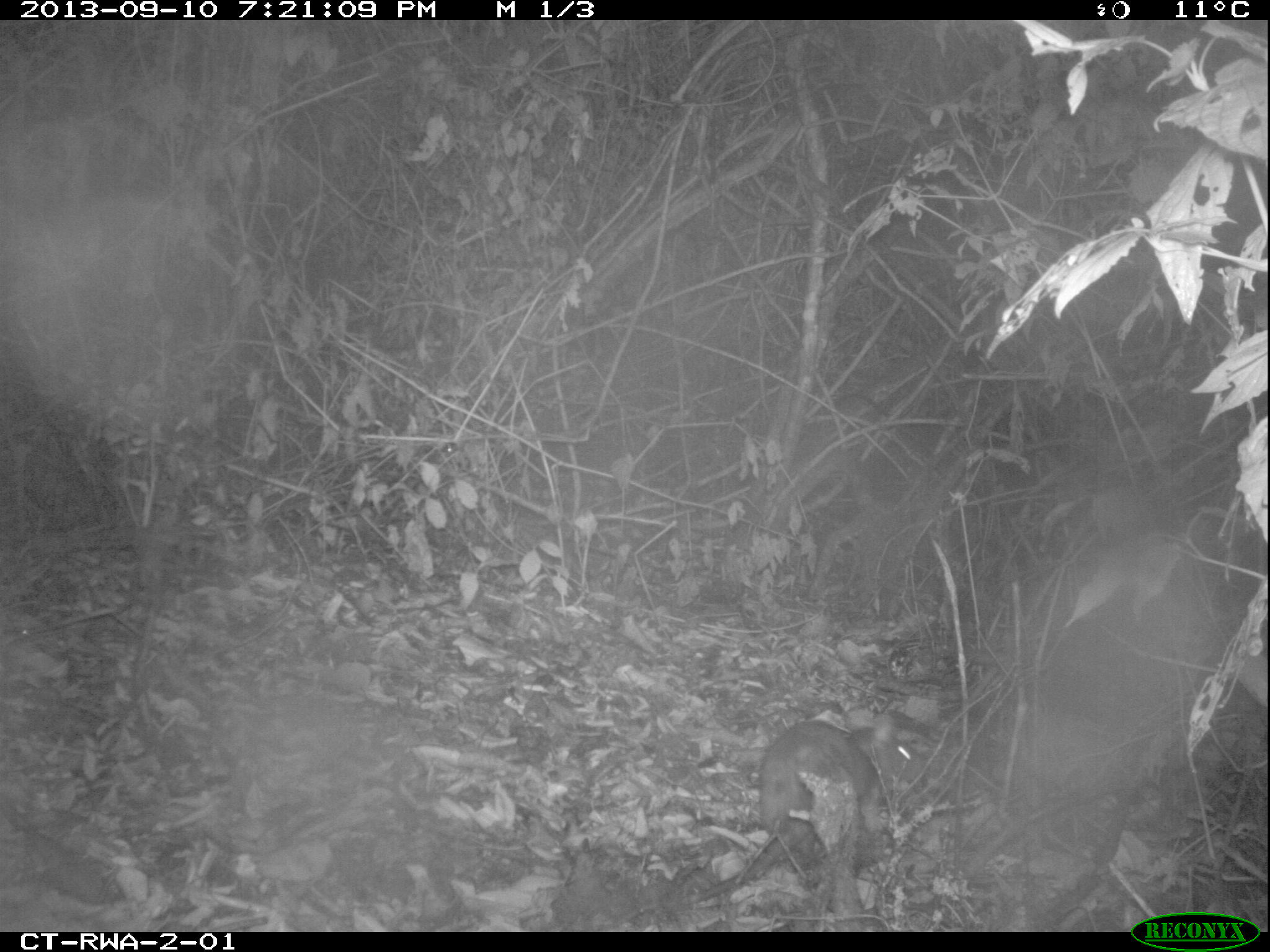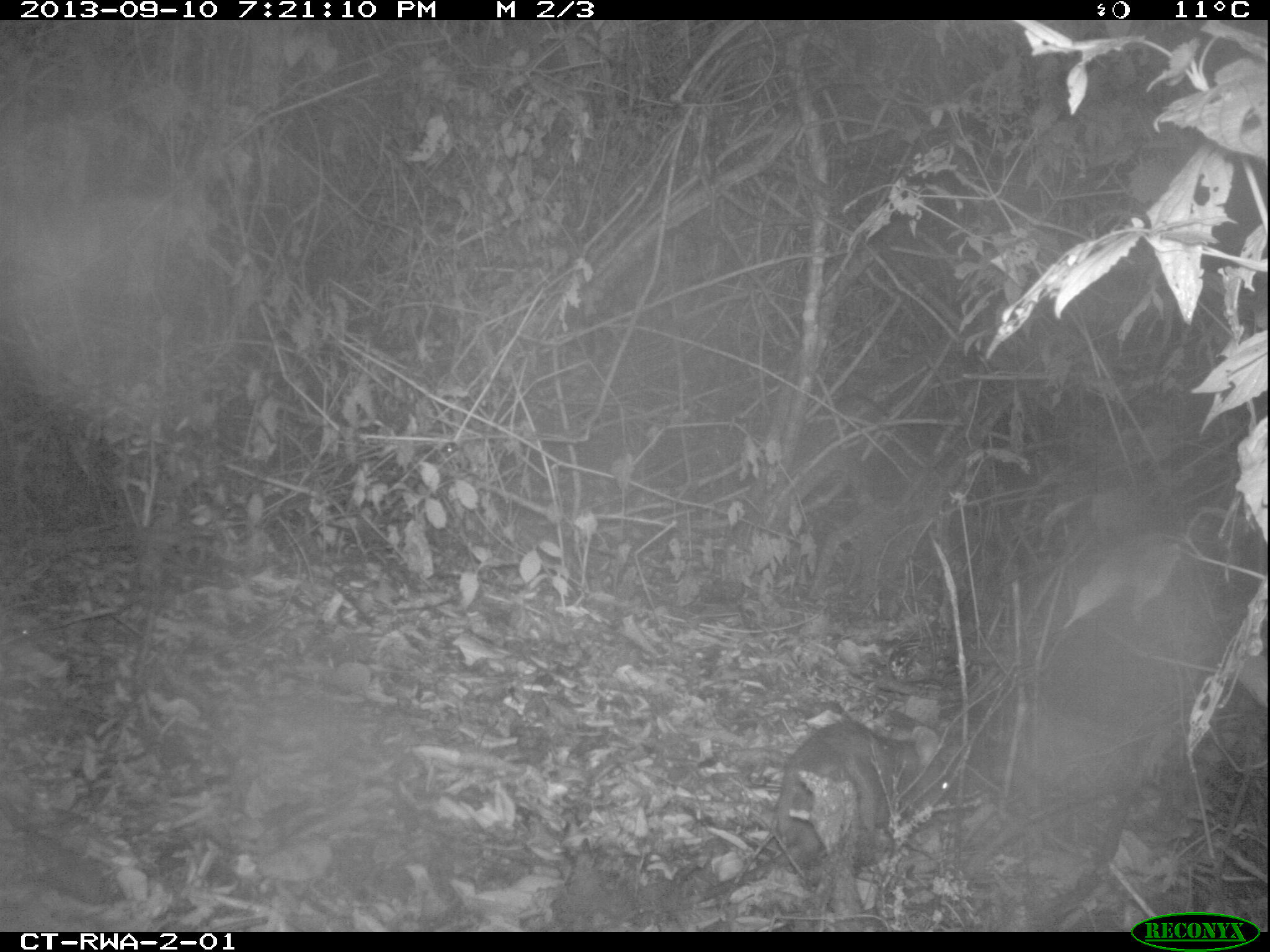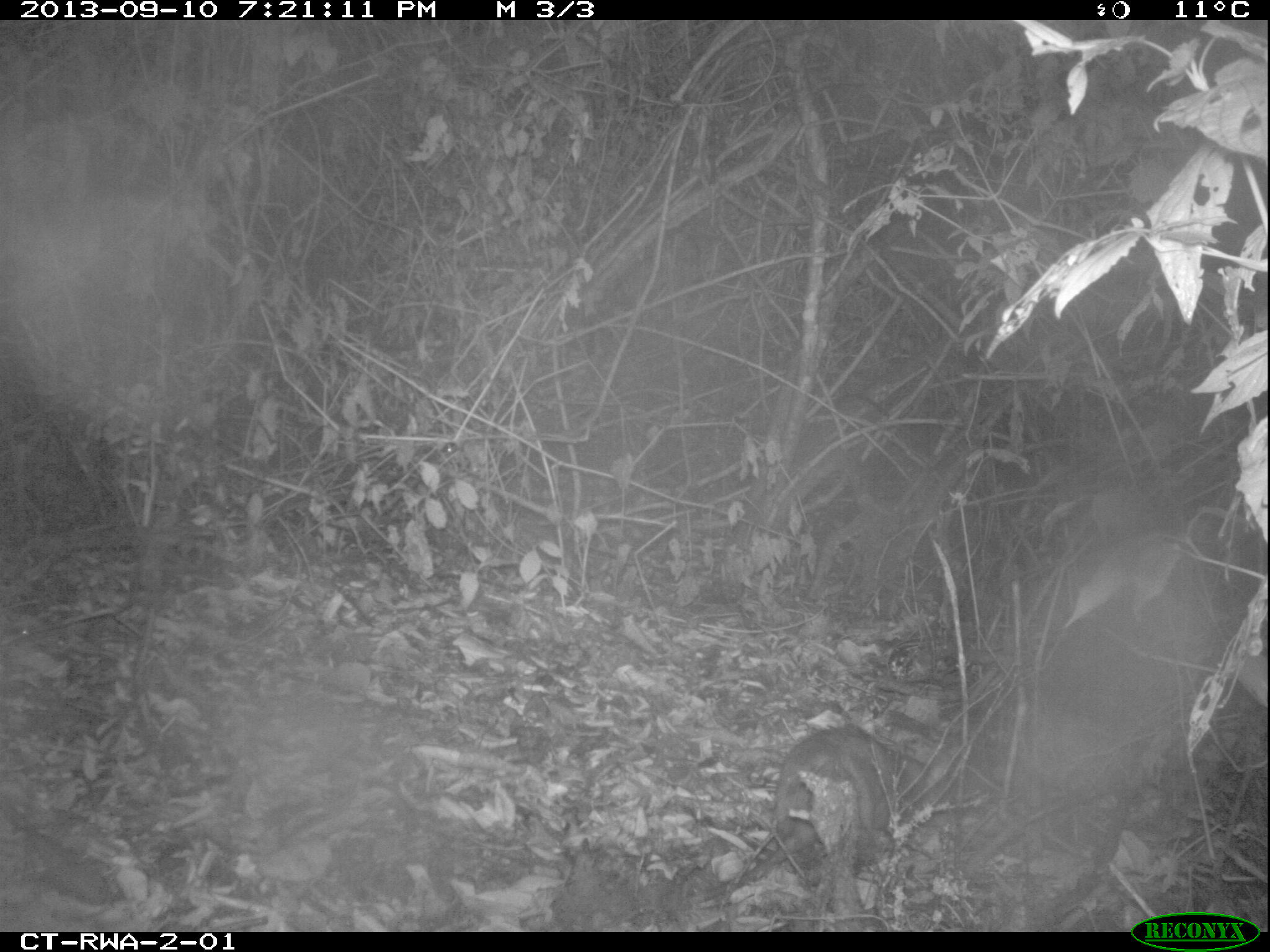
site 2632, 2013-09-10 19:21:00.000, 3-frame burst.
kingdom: Animalia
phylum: Chordata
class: Mammalia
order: Rodentia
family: Nesomyidae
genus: Cricetomys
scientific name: Cricetomys gambianus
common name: african giant pouched rat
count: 1